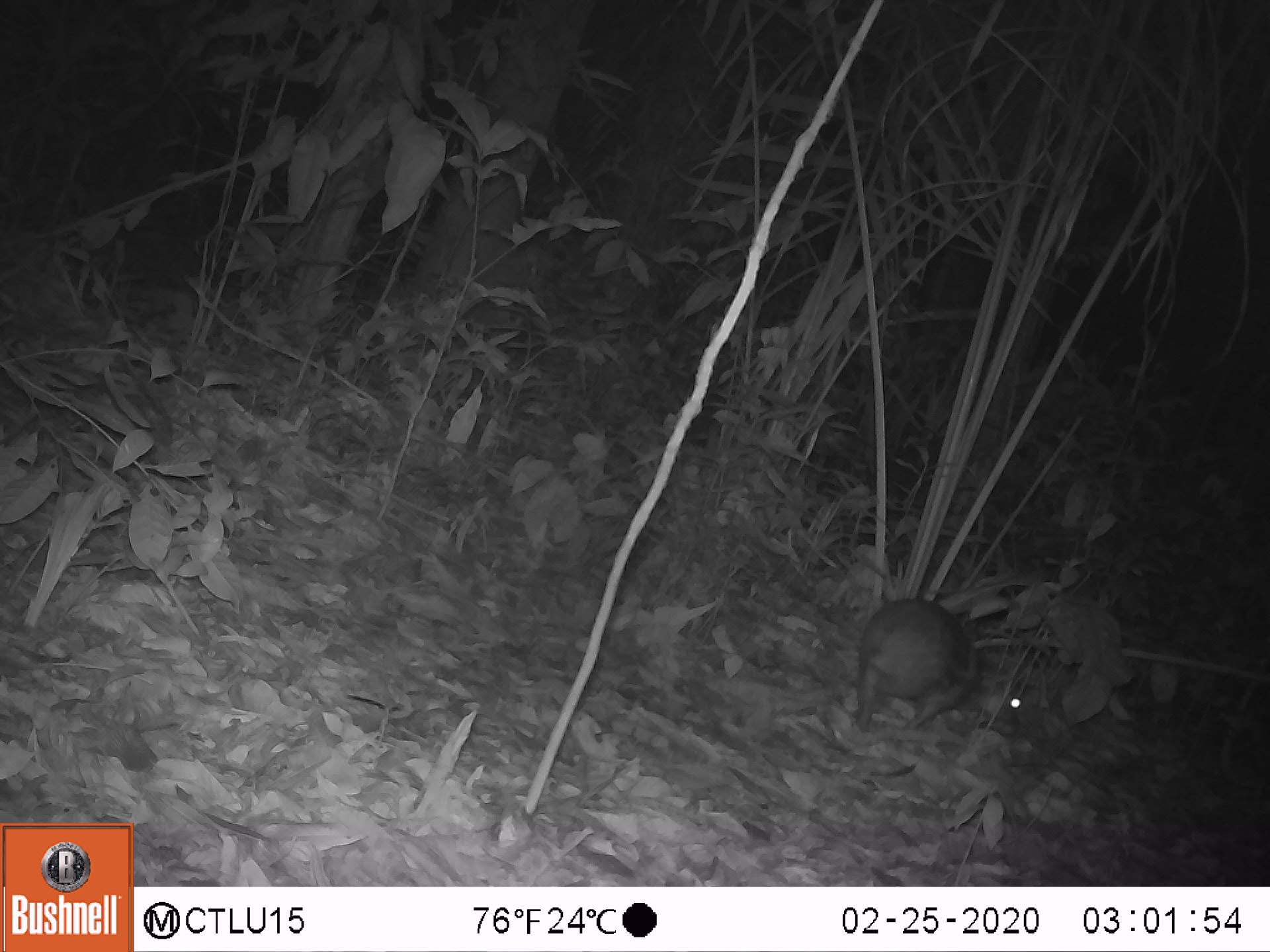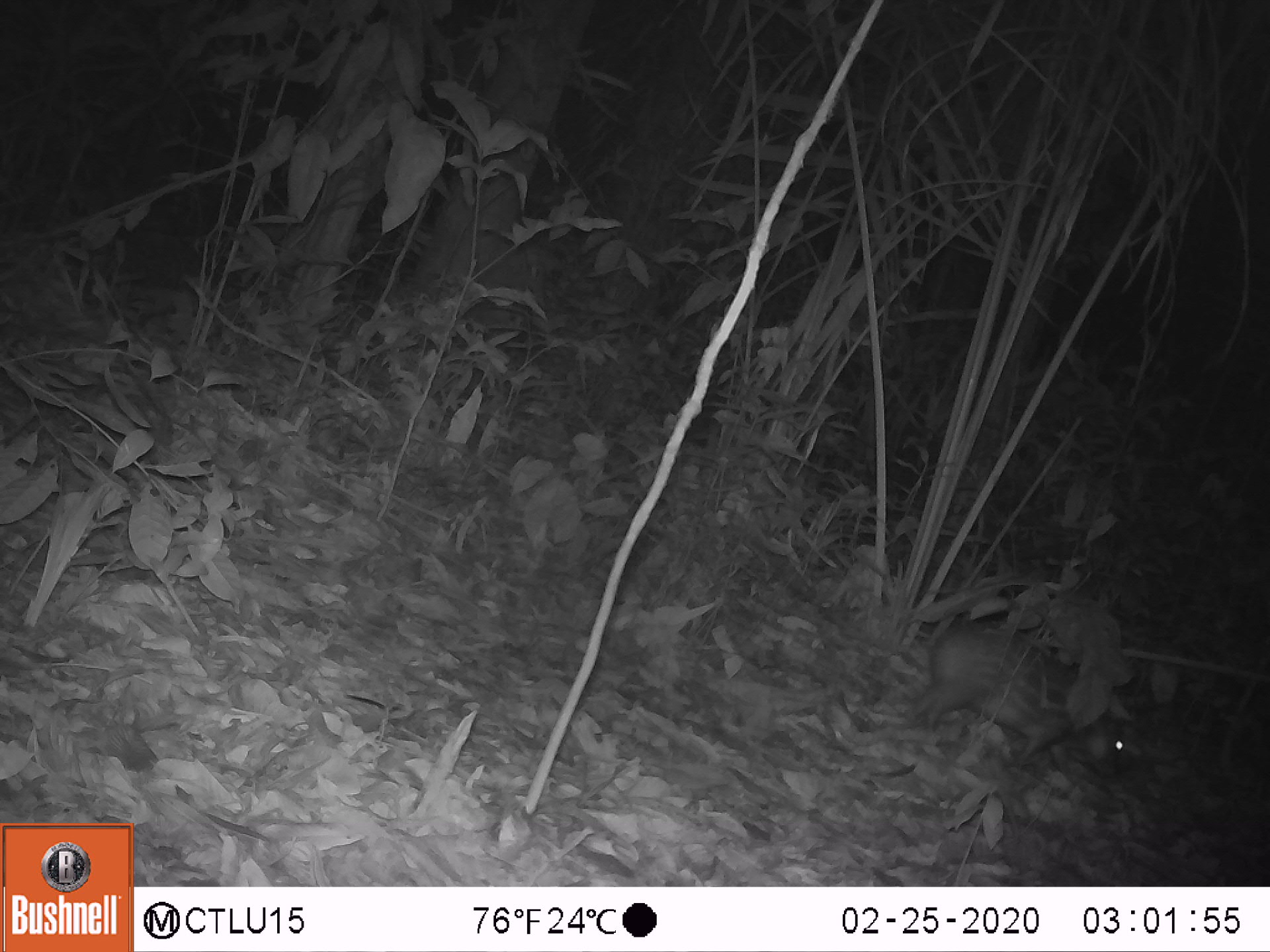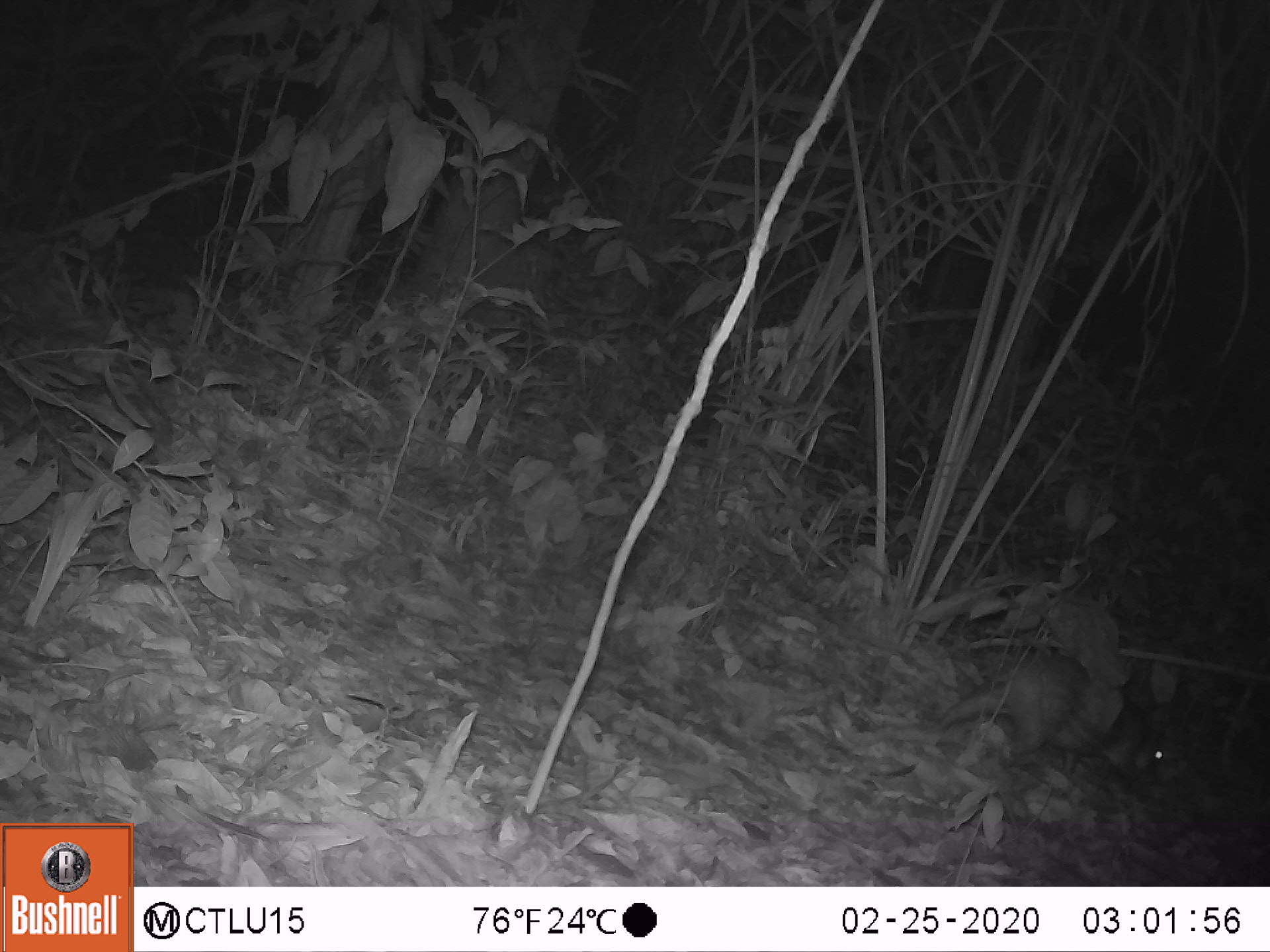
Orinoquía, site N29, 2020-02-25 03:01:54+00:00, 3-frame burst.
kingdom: Animalia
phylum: Chordata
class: Mammalia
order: Rodentia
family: Cuniculidae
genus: Cuniculus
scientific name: Cuniculus paca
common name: spotted paca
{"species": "spotted paca (Cuniculus paca)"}